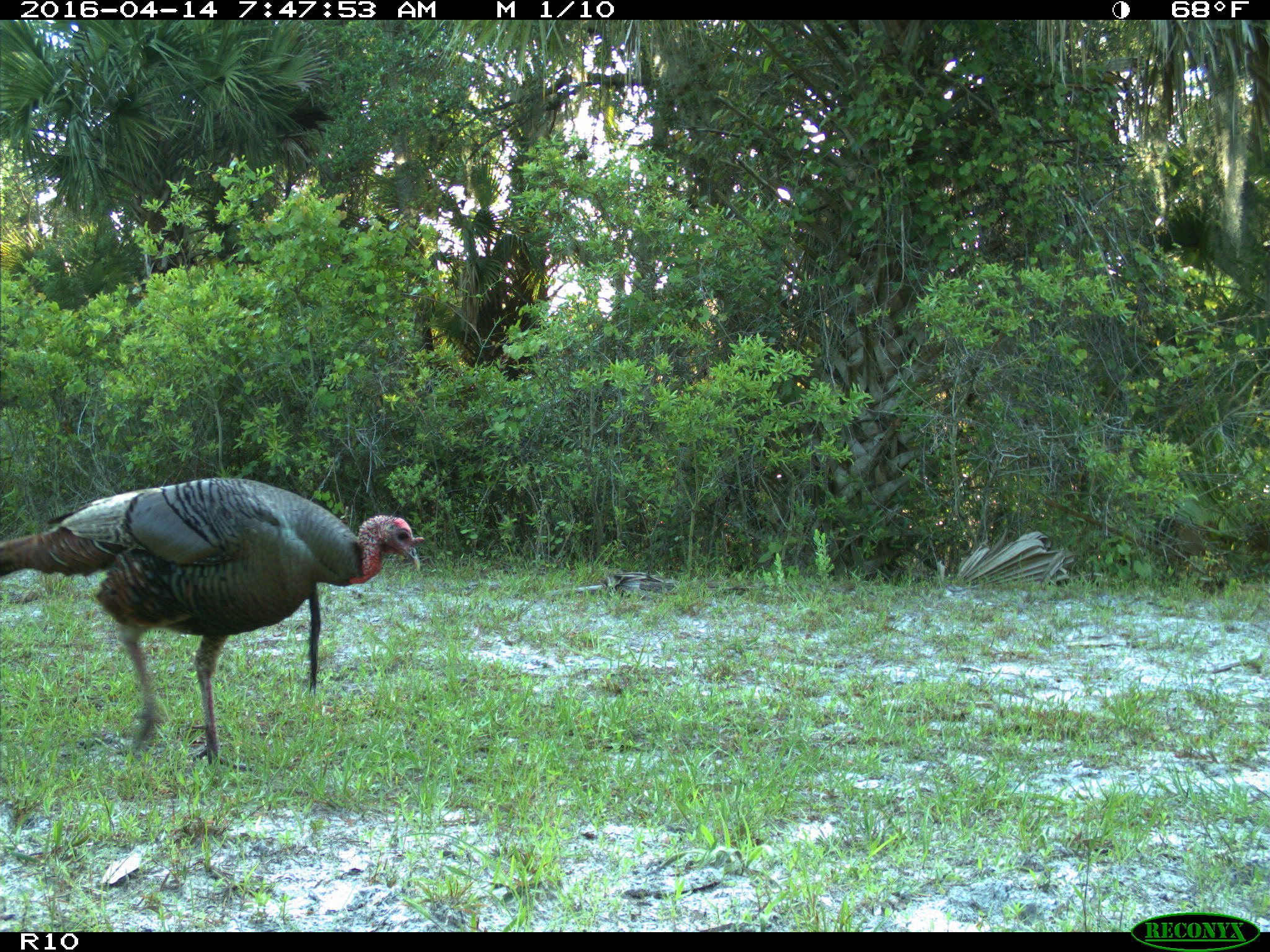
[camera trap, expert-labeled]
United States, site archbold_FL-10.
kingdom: Animalia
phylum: Chordata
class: Aves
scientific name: Aves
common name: birds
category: unidentified bird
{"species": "unidentified bird (birds) (Aves)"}